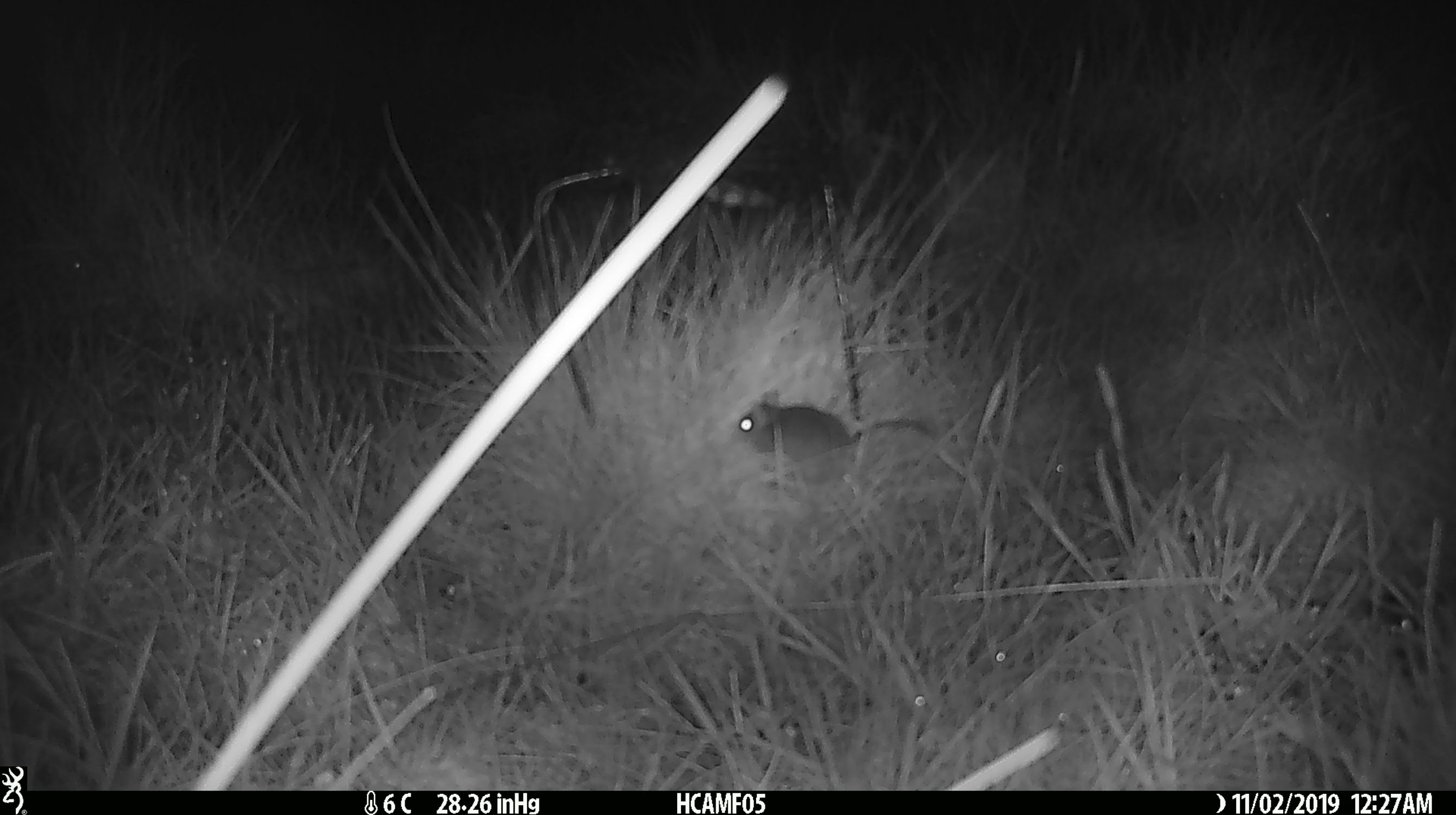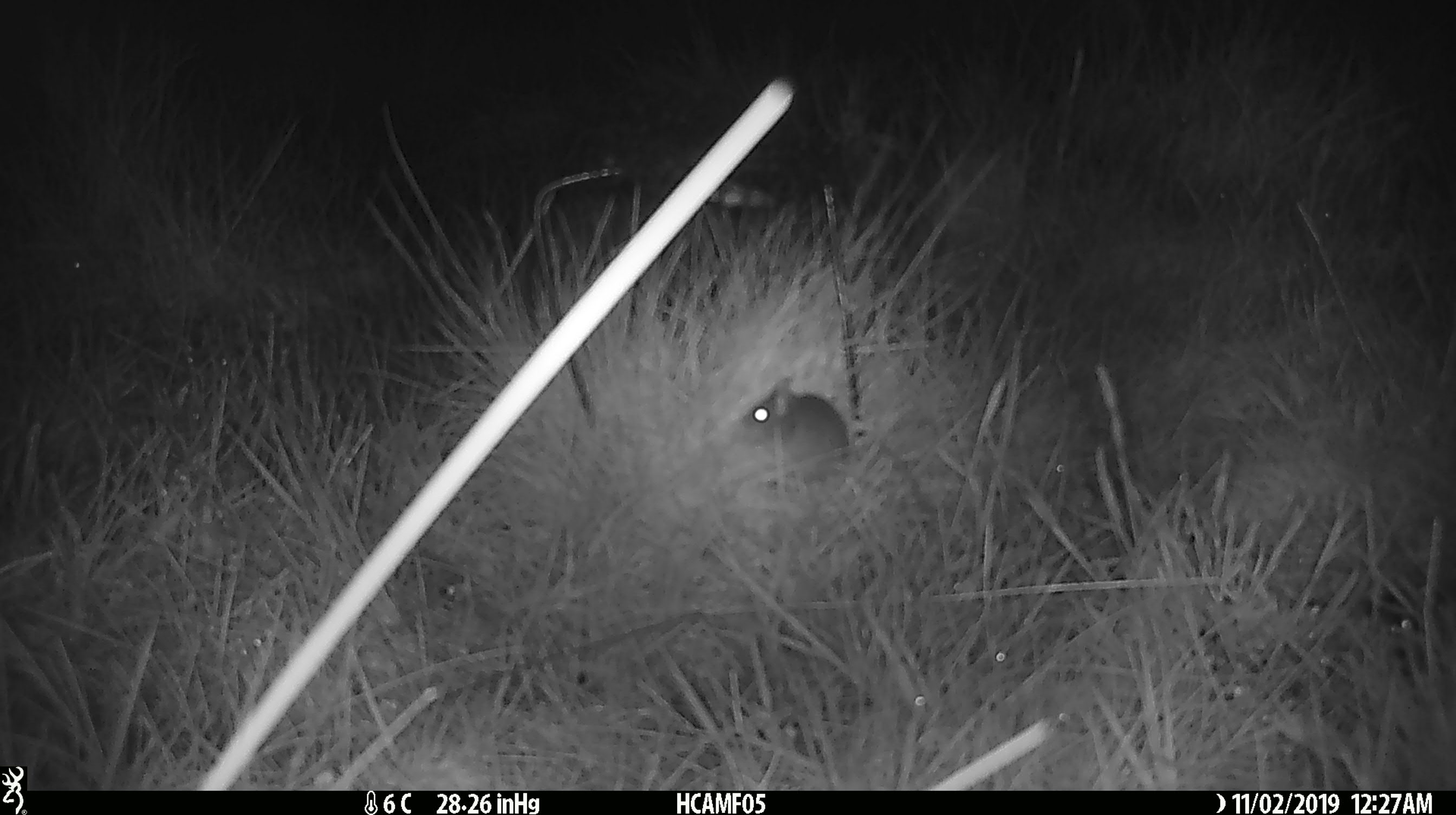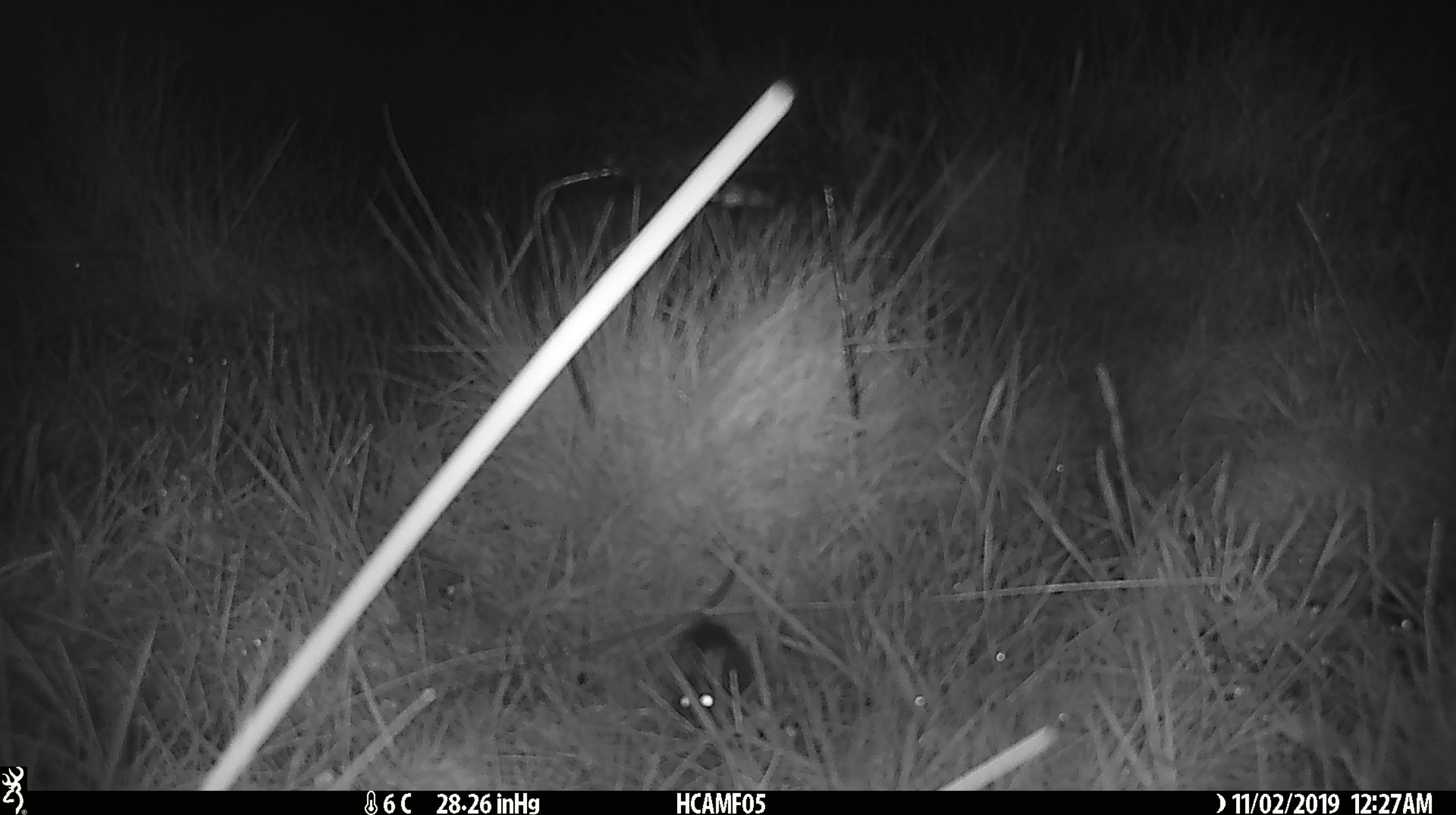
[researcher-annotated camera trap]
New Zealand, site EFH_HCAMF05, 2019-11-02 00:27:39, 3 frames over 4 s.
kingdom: Animalia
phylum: Chordata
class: Mammalia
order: Rodentia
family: Muridae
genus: Mus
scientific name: Mus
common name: mouse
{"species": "mouse (Mus)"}